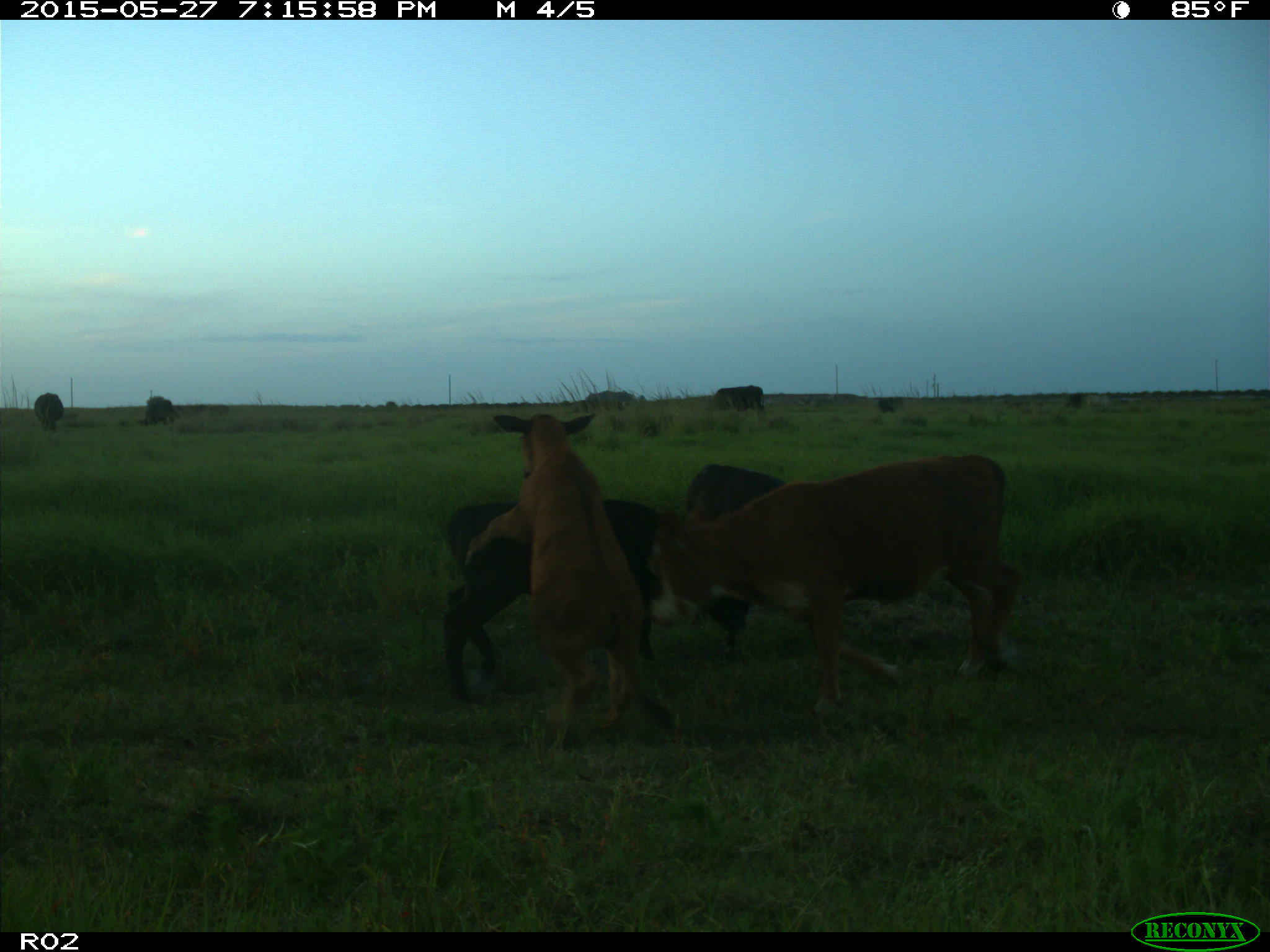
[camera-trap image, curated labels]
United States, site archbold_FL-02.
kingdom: Animalia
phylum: Chordata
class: Mammalia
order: Artiodactyla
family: Bovidae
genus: Bos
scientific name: Bos taurus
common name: domestic cow